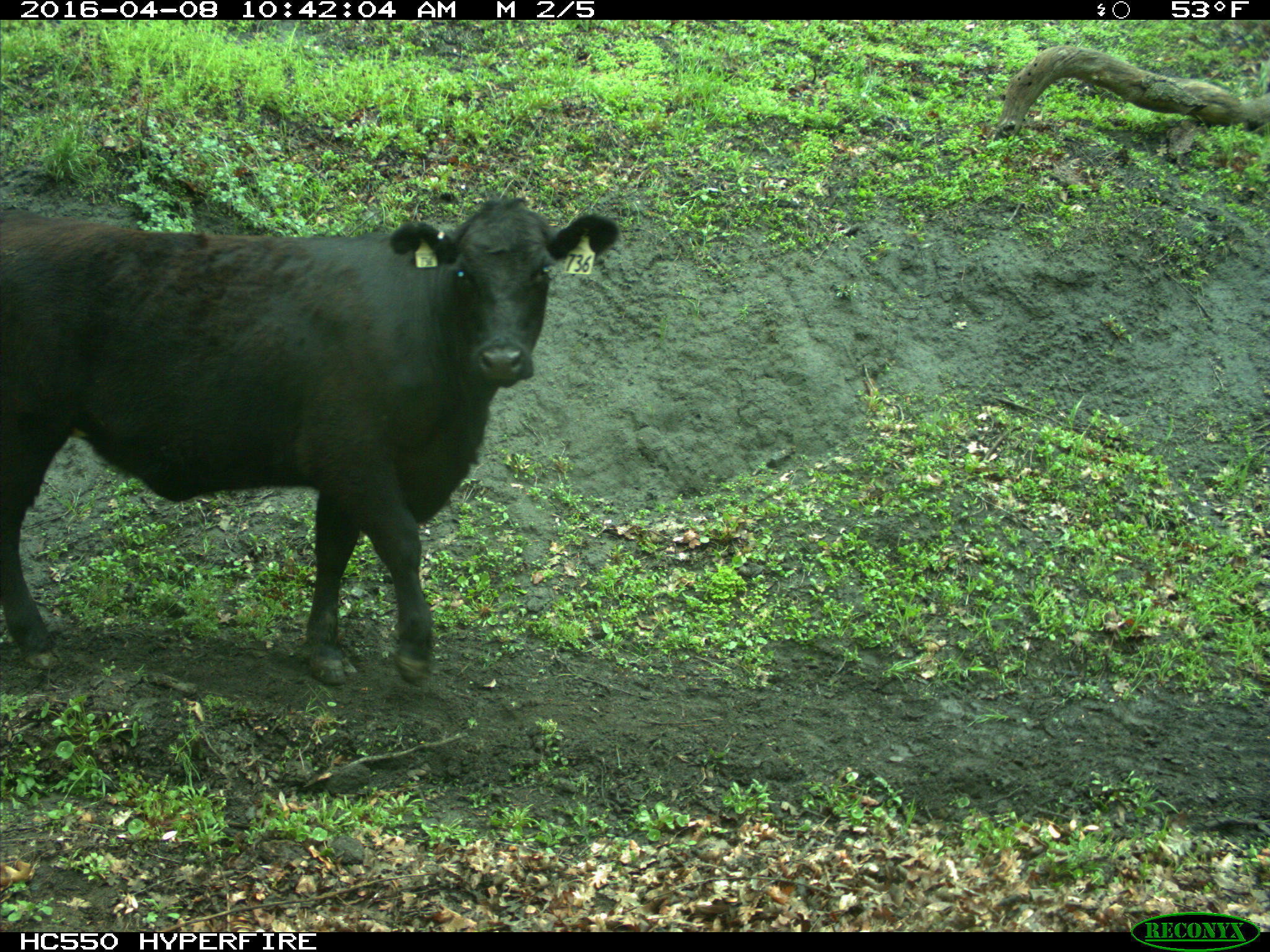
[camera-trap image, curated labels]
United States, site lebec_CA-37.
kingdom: Animalia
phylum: Chordata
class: Mammalia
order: Artiodactyla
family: Bovidae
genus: Bos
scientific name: Bos taurus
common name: domestic cow